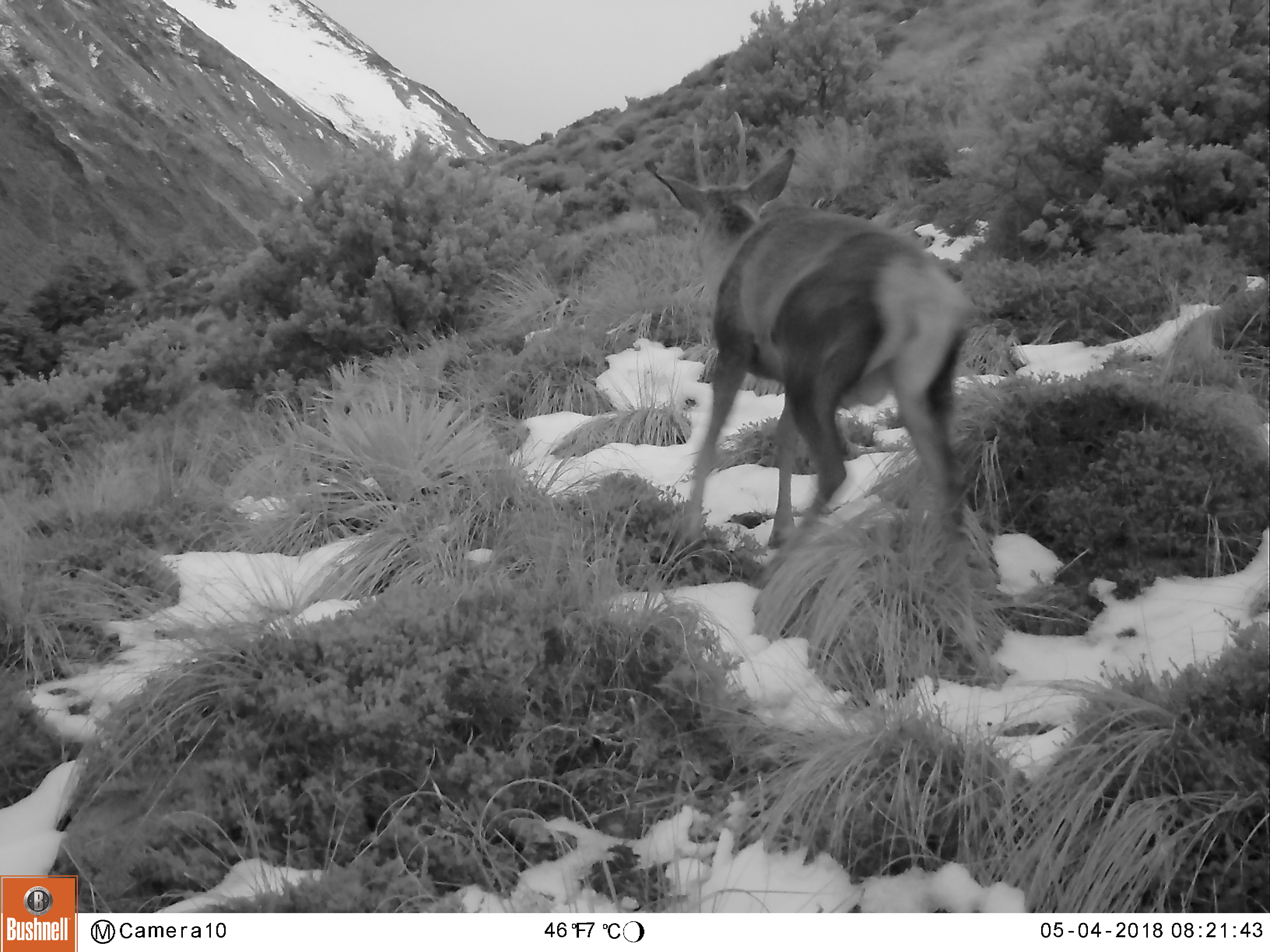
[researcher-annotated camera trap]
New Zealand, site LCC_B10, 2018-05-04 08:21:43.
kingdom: Animalia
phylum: Chordata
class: Mammalia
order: Artiodactyla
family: Cervidae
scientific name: Cervidae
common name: deer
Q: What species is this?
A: Deer (Cervidae).